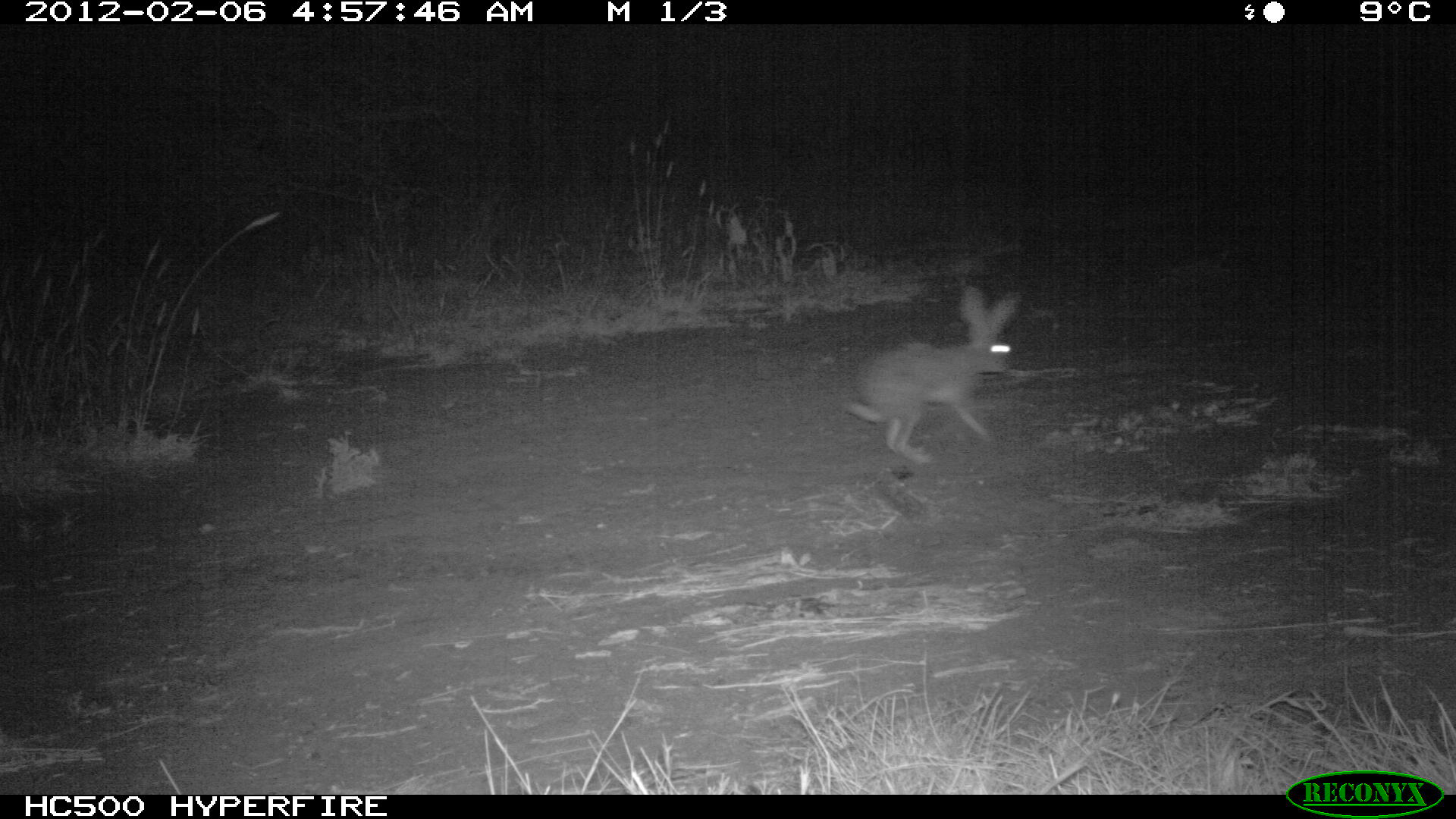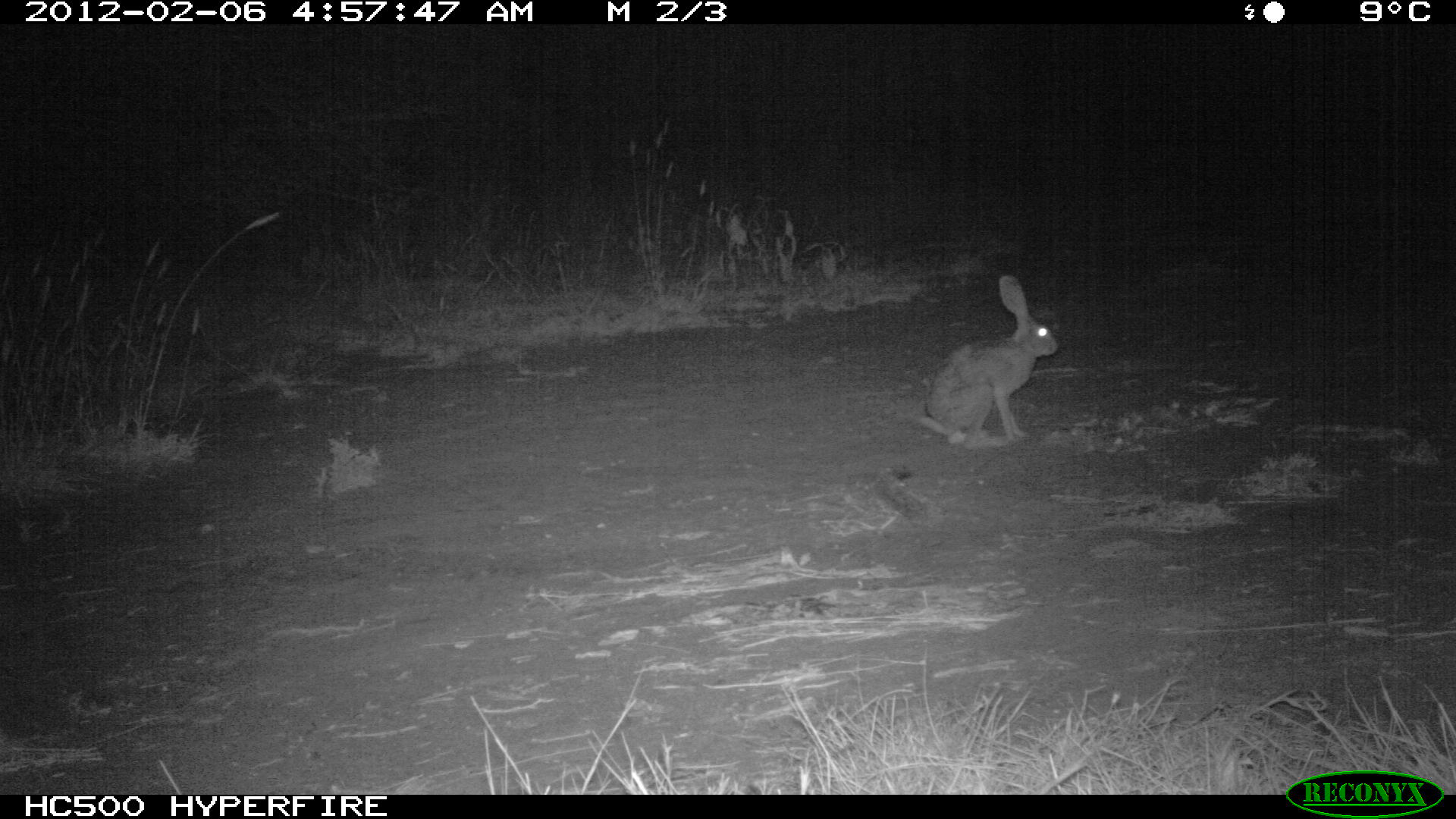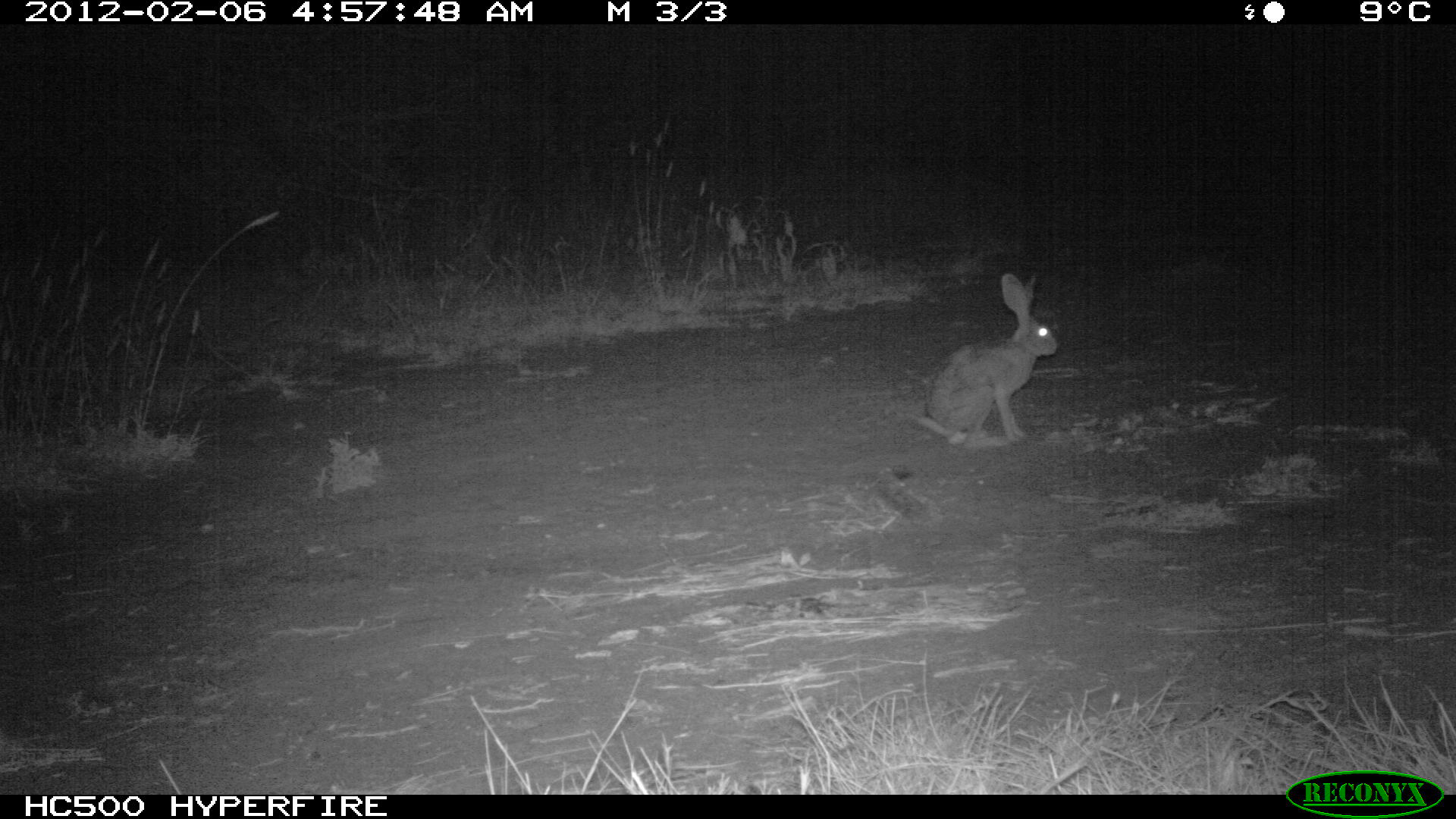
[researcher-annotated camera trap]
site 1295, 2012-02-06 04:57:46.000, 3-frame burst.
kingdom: Animalia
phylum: Chordata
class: Mammalia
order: Lagomorpha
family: Leporidae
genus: Lepus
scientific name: Lepus saxatilis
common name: scrub hare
Lepus saxatilis (scrub hare), count 1.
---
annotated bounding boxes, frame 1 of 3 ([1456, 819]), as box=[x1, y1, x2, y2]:
lepus saxatilis: box=[840, 282, 1022, 467]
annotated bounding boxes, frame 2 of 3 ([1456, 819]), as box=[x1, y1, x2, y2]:
lepus saxatilis: box=[911, 275, 1058, 450]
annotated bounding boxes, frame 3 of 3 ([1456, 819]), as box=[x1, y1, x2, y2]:
lepus saxatilis: box=[903, 271, 1059, 451]